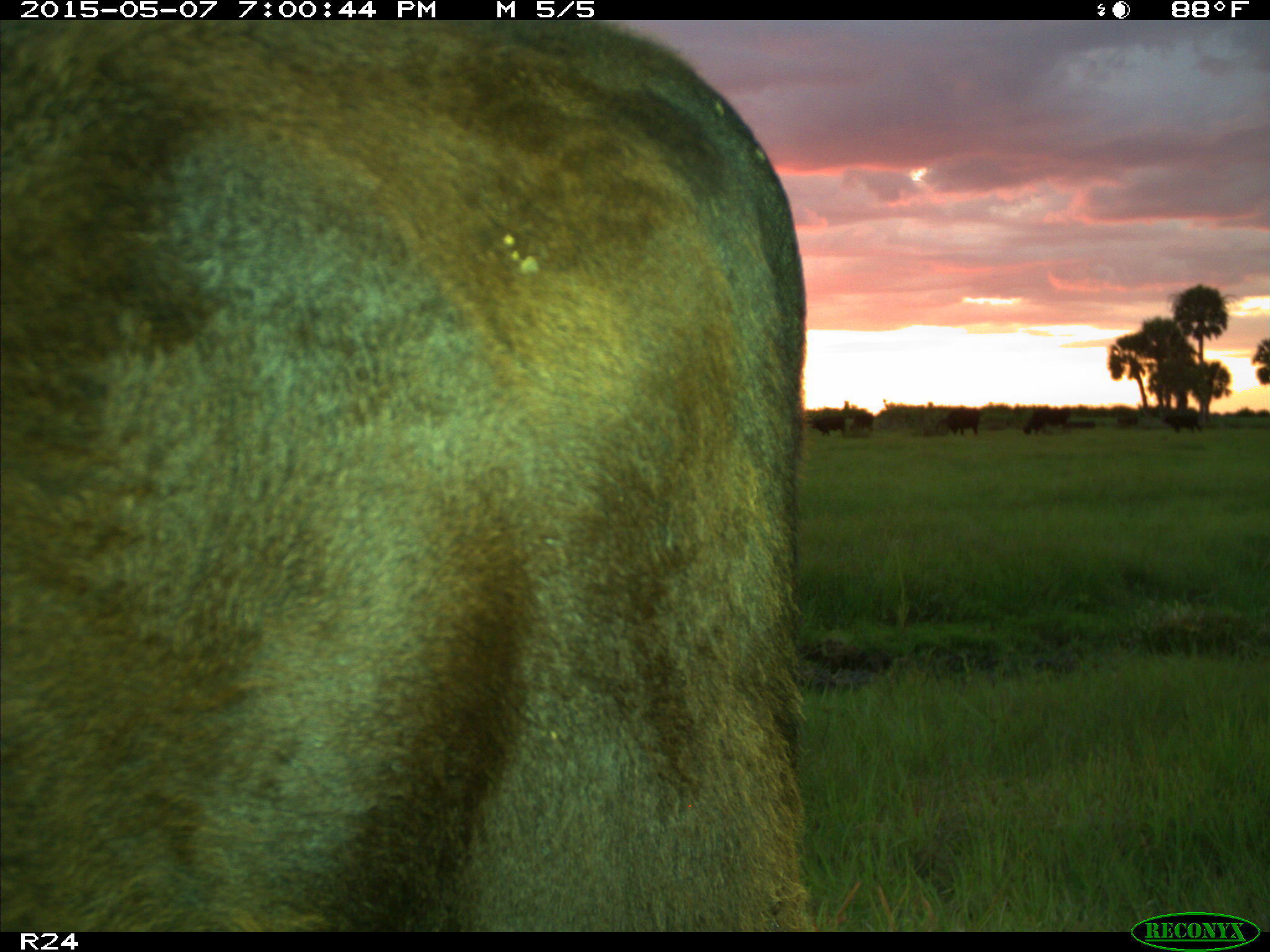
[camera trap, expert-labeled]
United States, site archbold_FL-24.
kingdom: Animalia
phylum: Chordata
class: Mammalia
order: Artiodactyla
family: Bovidae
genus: Bos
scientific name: Bos taurus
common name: domestic cow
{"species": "Bos taurus (domestic cow)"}